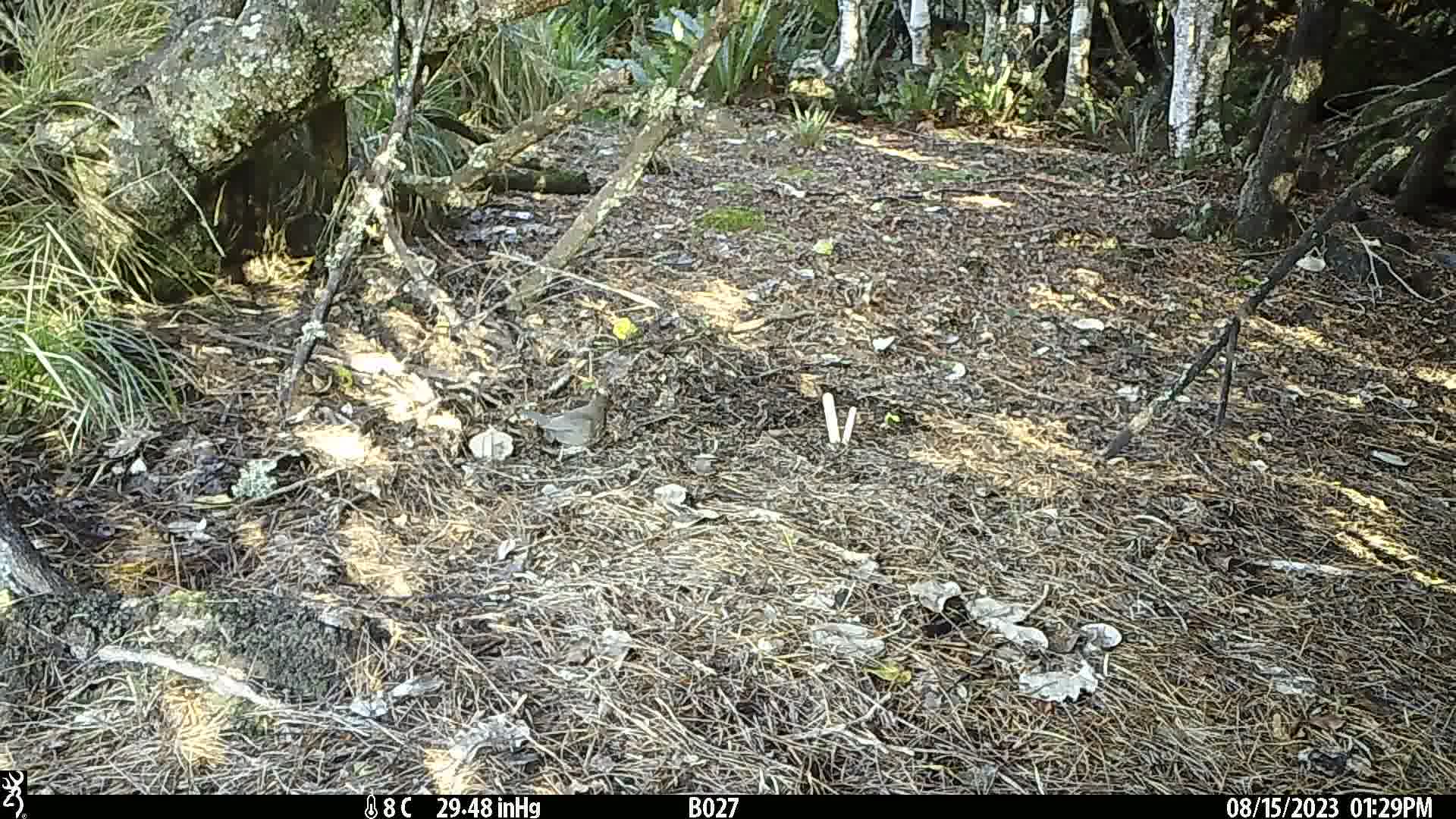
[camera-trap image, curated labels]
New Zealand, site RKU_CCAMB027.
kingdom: Animalia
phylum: Chordata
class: Aves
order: Passeriformes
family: Turdidae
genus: Turdus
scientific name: Turdus merula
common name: eurasian blackbird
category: blackbird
Blackbird (eurasian blackbird) (Turdus merula).